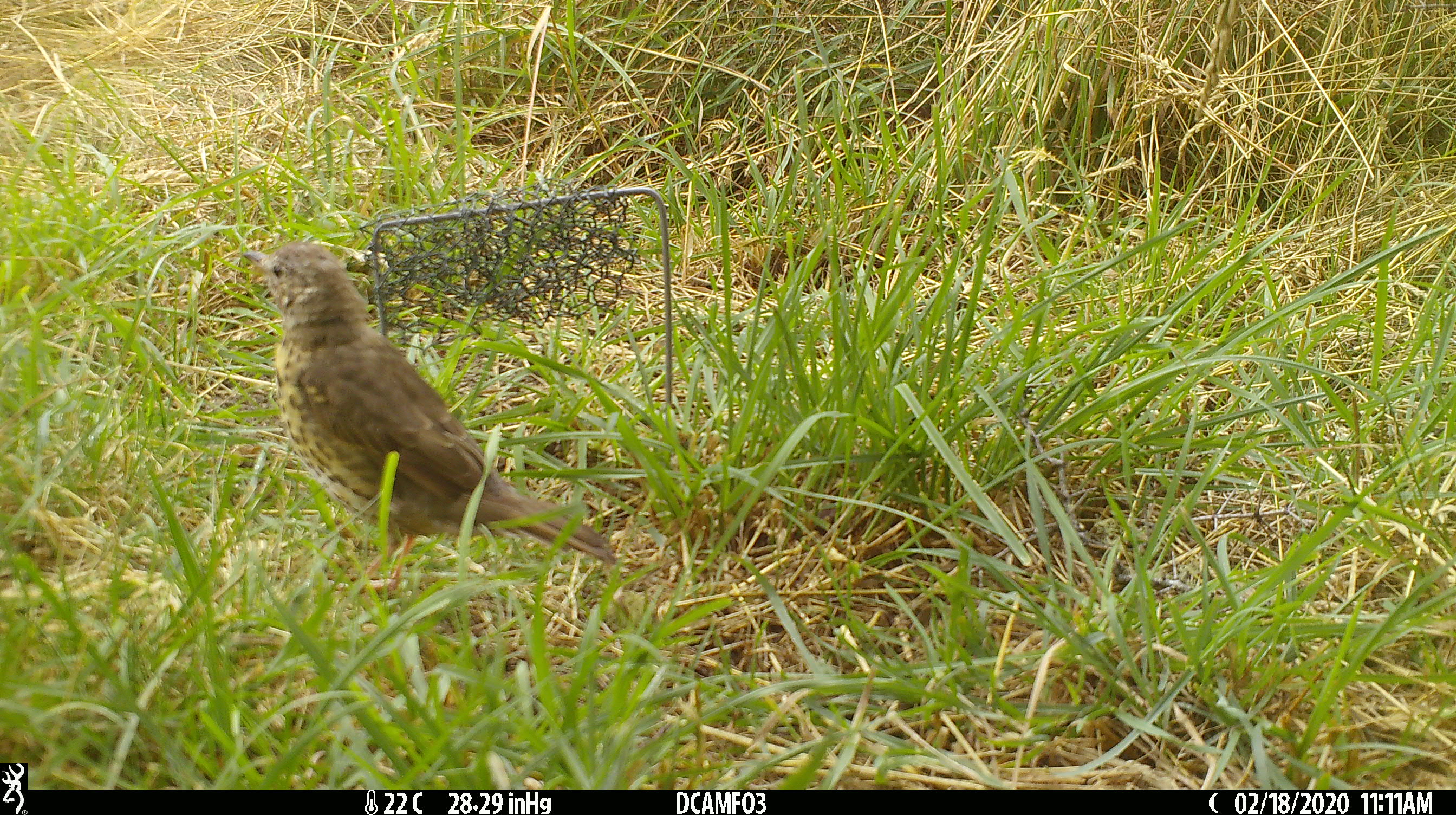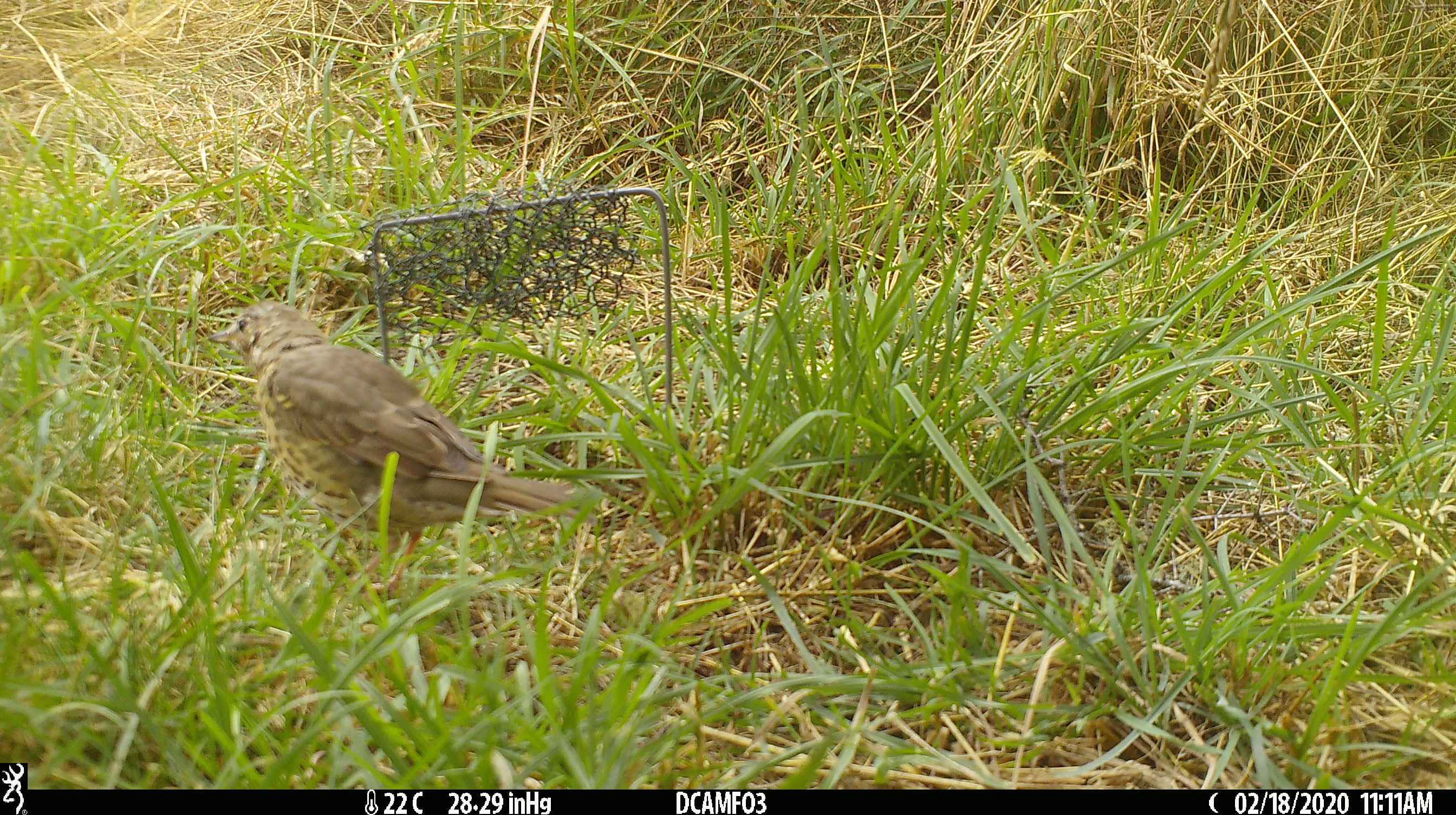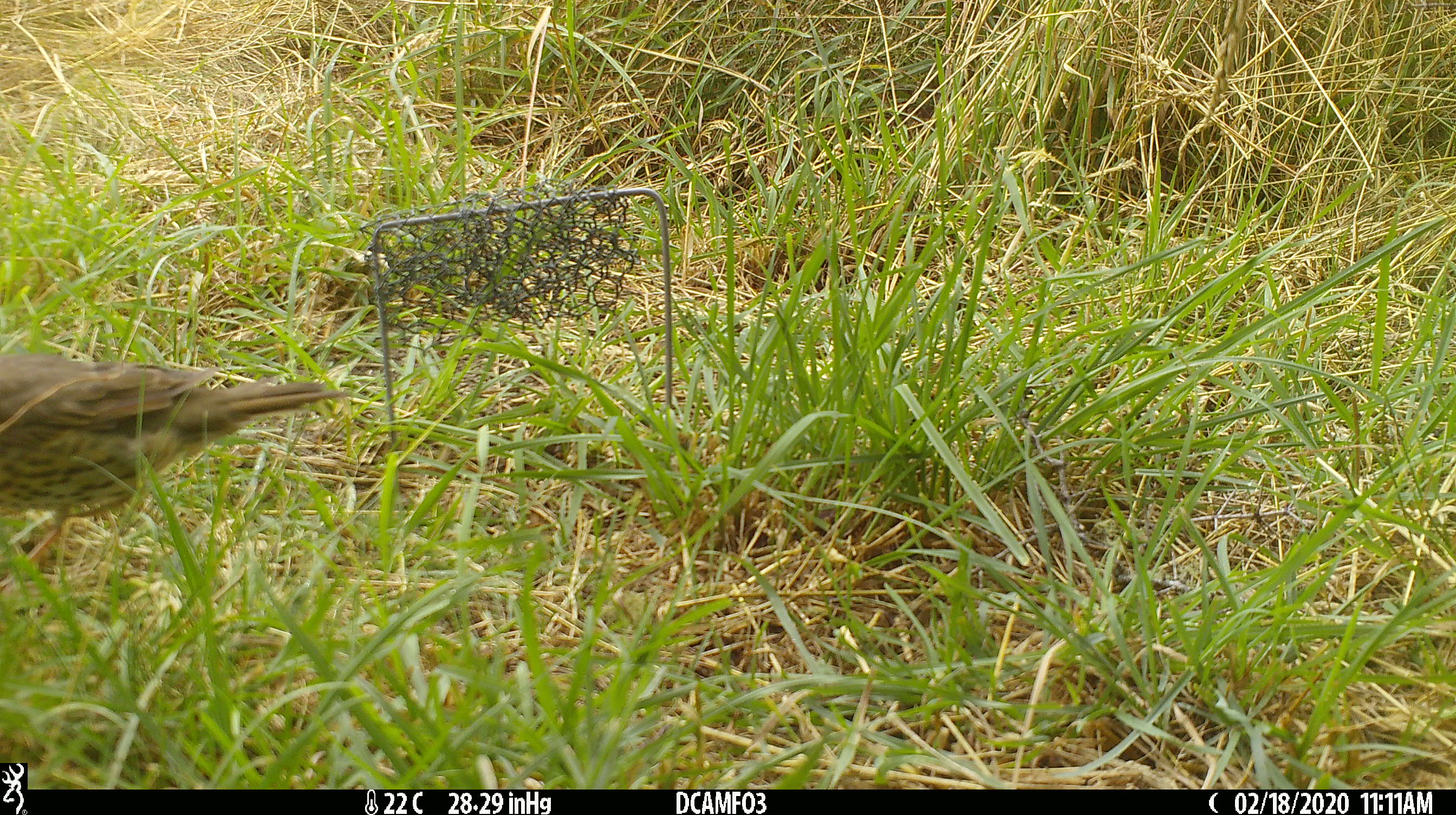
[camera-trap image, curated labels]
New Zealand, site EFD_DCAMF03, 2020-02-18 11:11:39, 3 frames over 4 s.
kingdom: Animalia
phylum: Chordata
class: Aves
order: Passeriformes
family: Turdidae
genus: Turdus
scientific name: Turdus philomelos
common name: song thrush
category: thrush